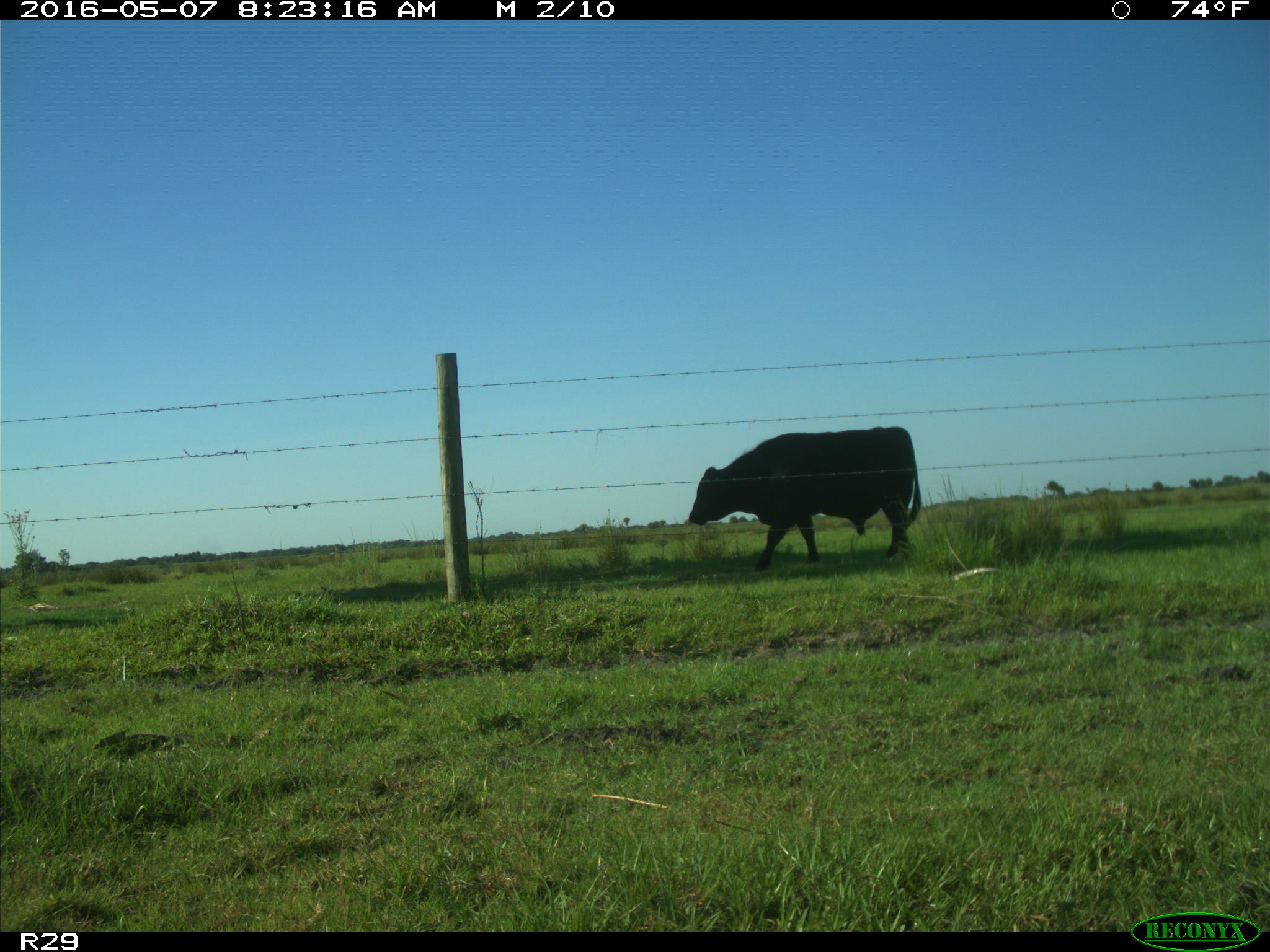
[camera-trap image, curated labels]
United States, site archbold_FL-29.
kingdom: Animalia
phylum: Chordata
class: Mammalia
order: Artiodactyla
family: Bovidae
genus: Bos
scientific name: Bos taurus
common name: domestic cow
Bos taurus (domestic cow).